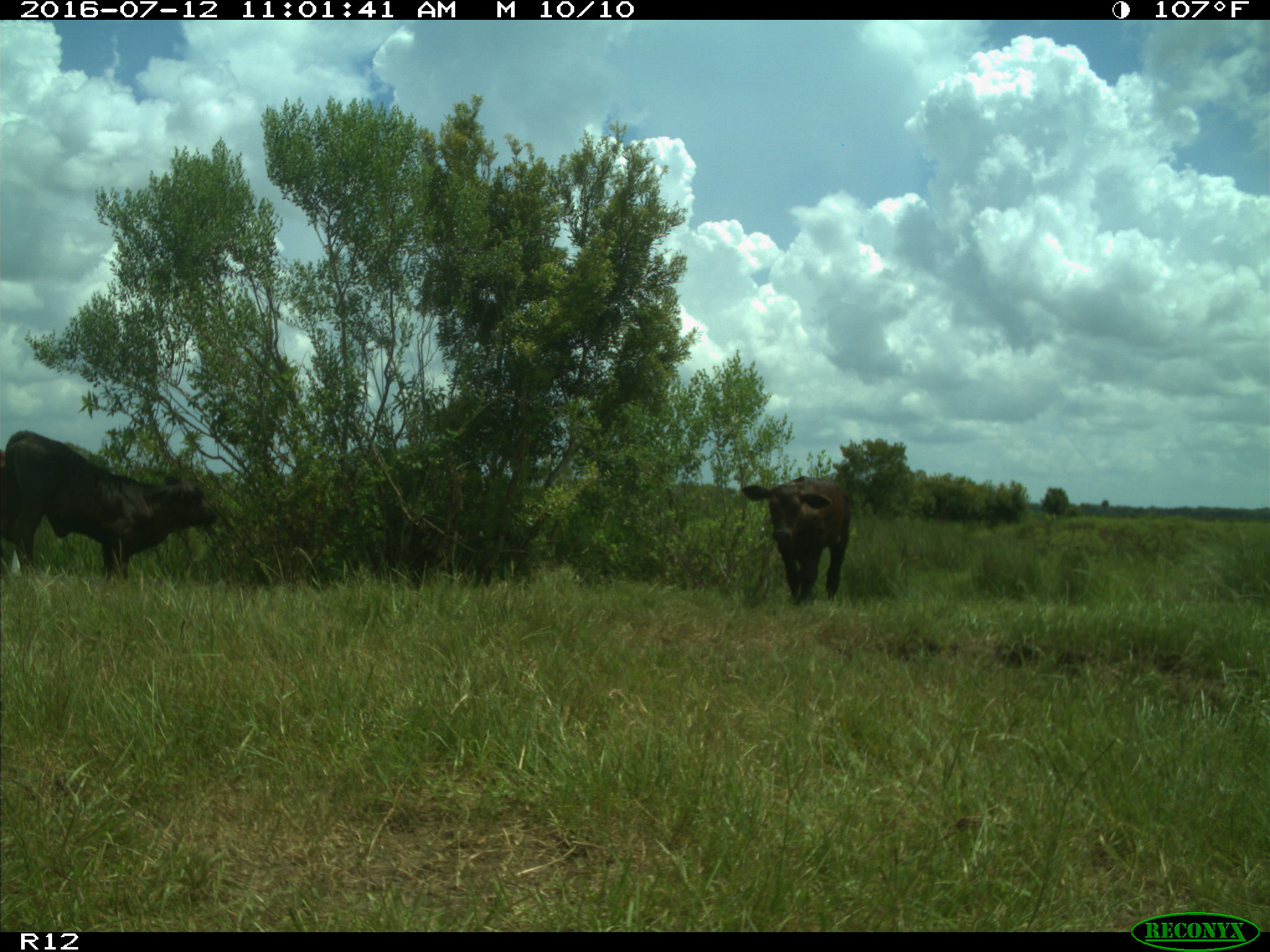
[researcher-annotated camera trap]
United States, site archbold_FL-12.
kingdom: Animalia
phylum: Chordata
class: Mammalia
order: Artiodactyla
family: Bovidae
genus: Bos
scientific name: Bos taurus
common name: domestic cow